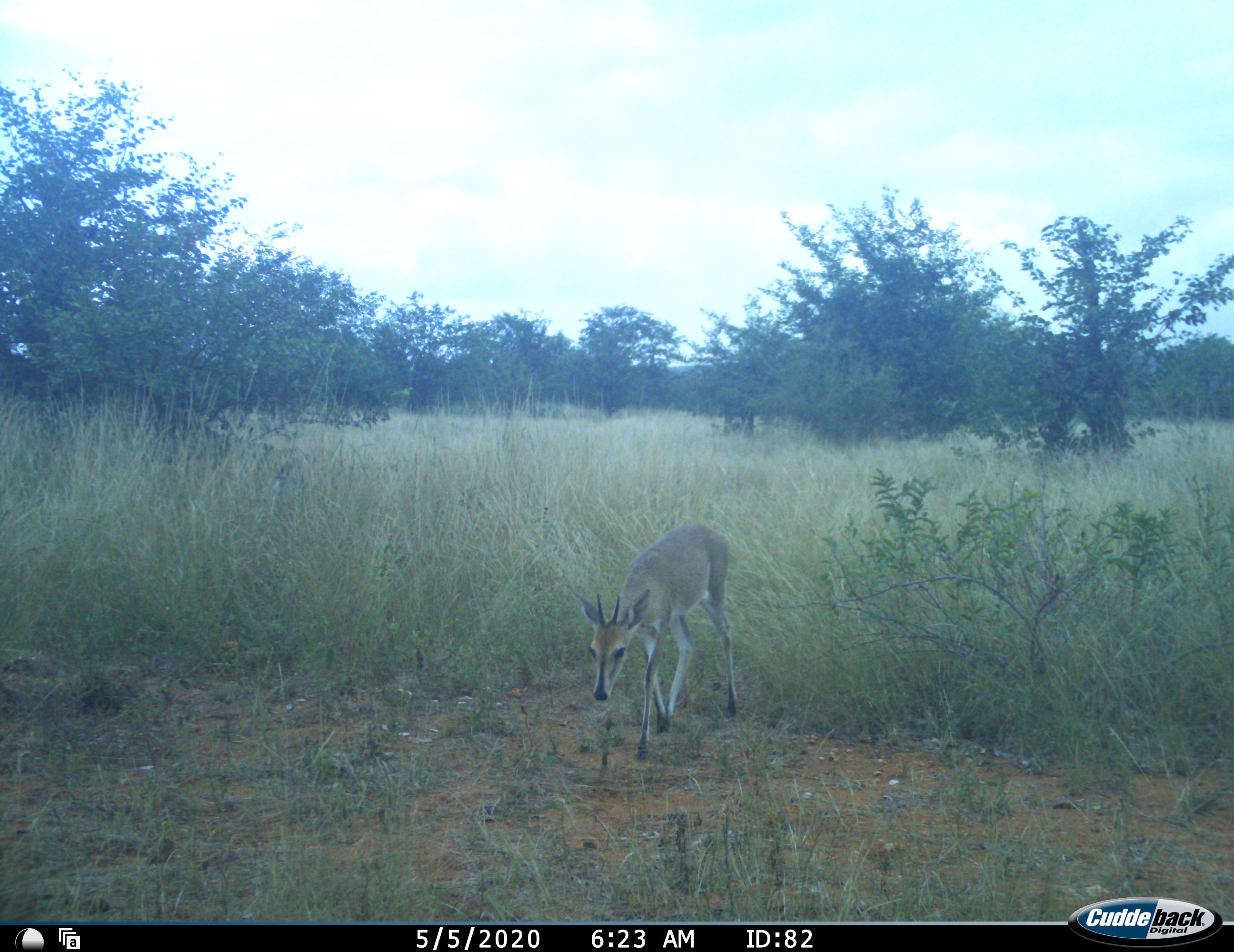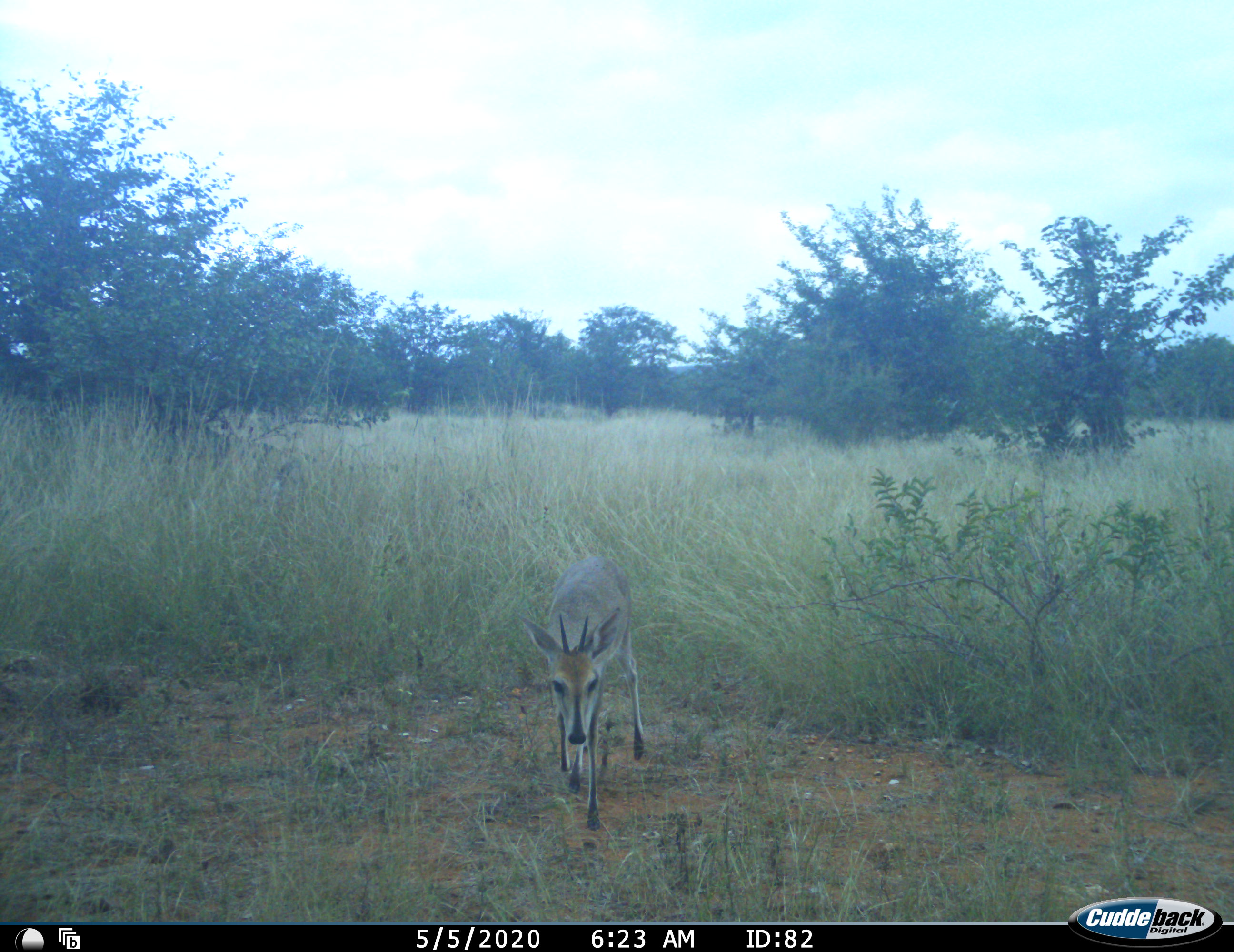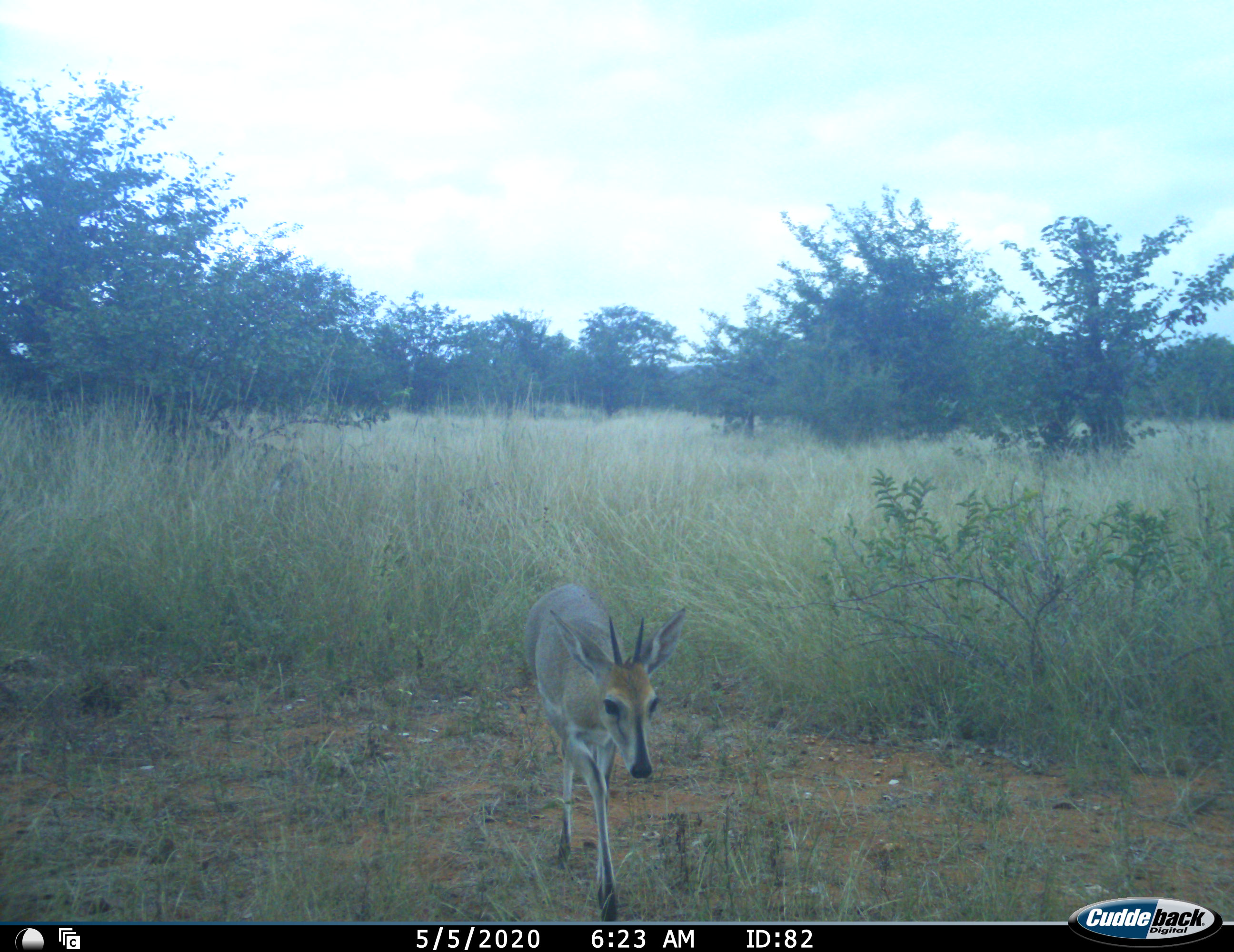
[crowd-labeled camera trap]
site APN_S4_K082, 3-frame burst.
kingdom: Animalia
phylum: Chordata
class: Mammalia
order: Artiodactyla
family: Bovidae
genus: Sylvicapra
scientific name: Sylvicapra grimmia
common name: common duiker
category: duikercommongrey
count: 1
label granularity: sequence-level